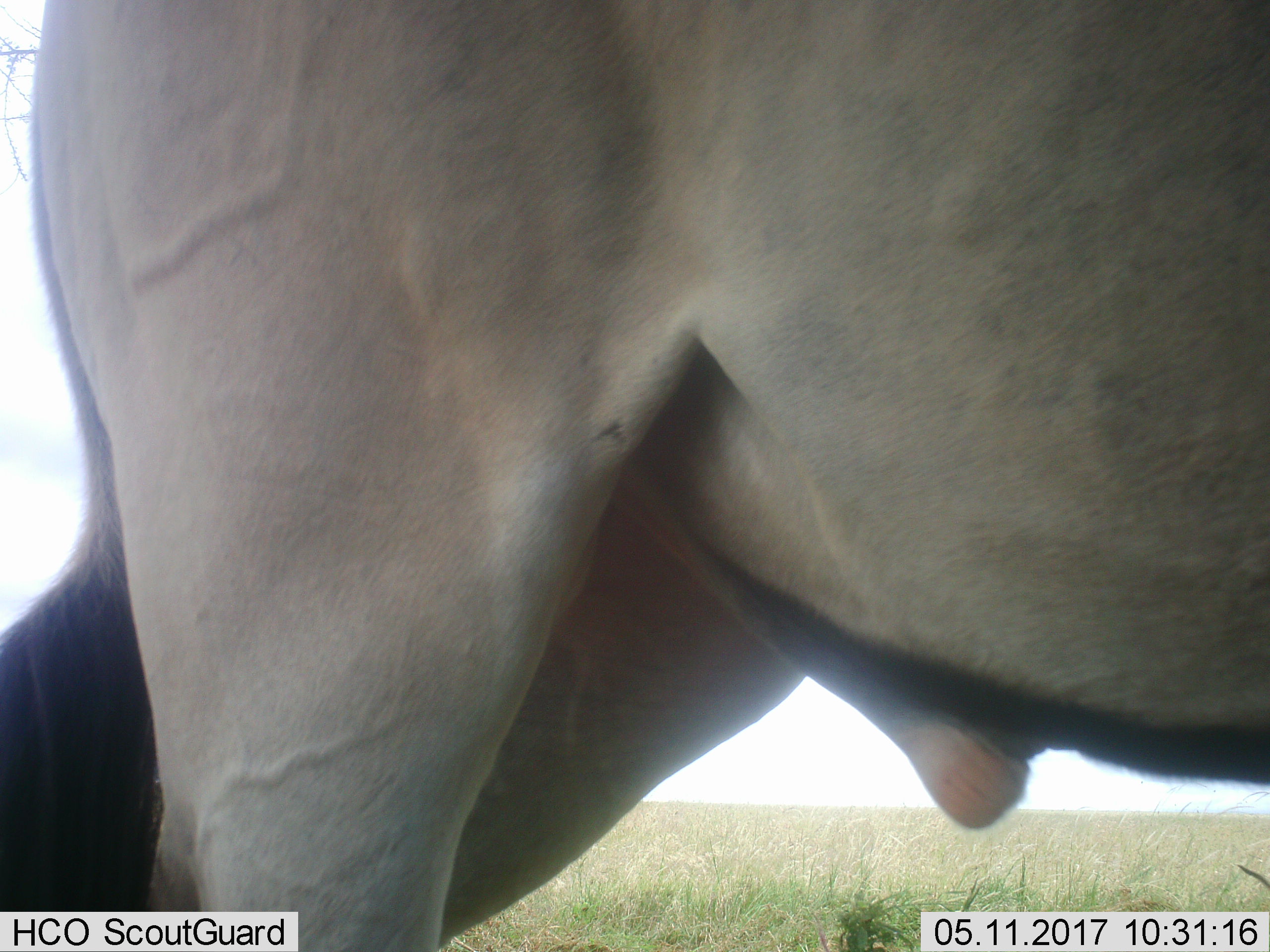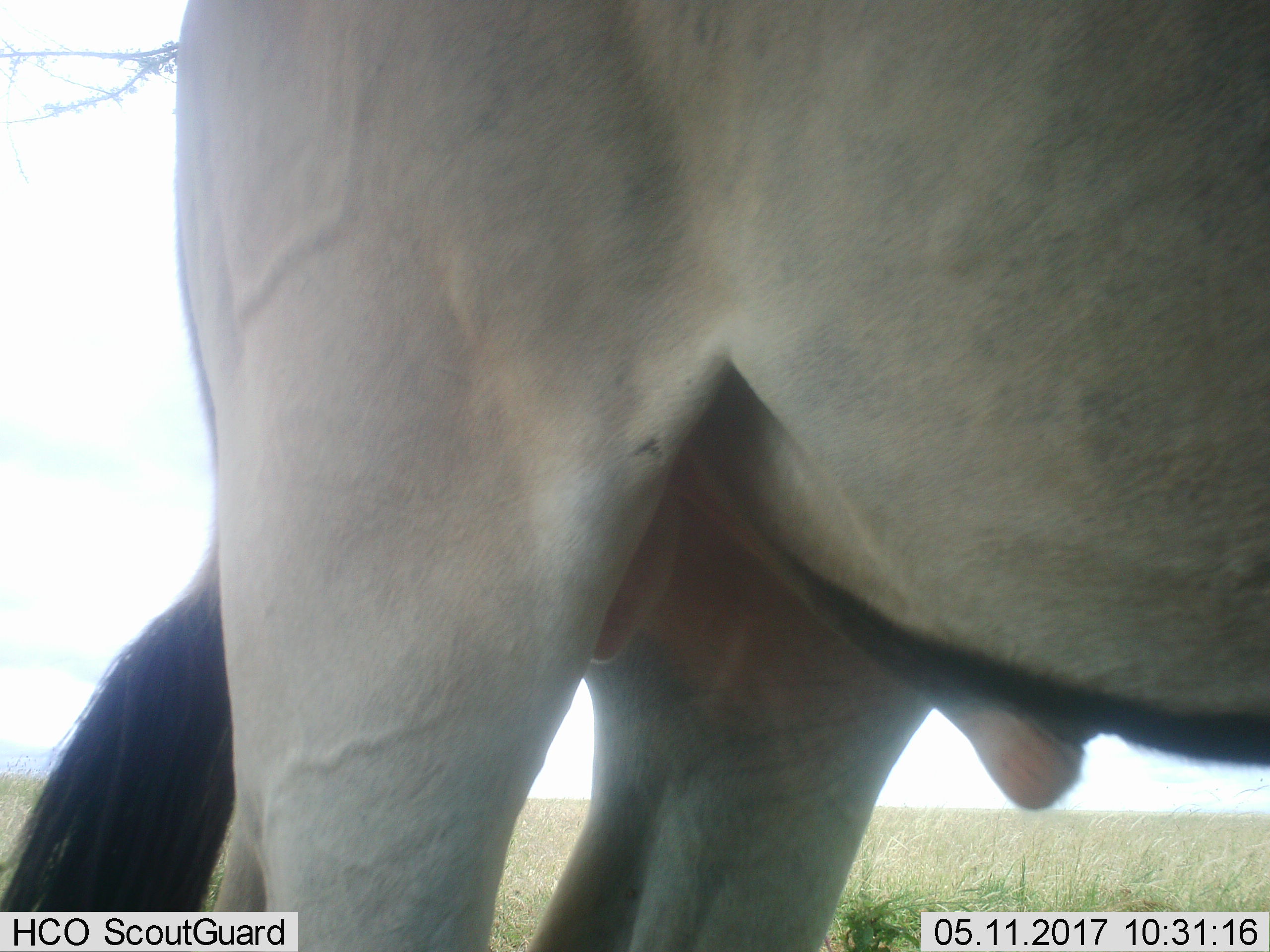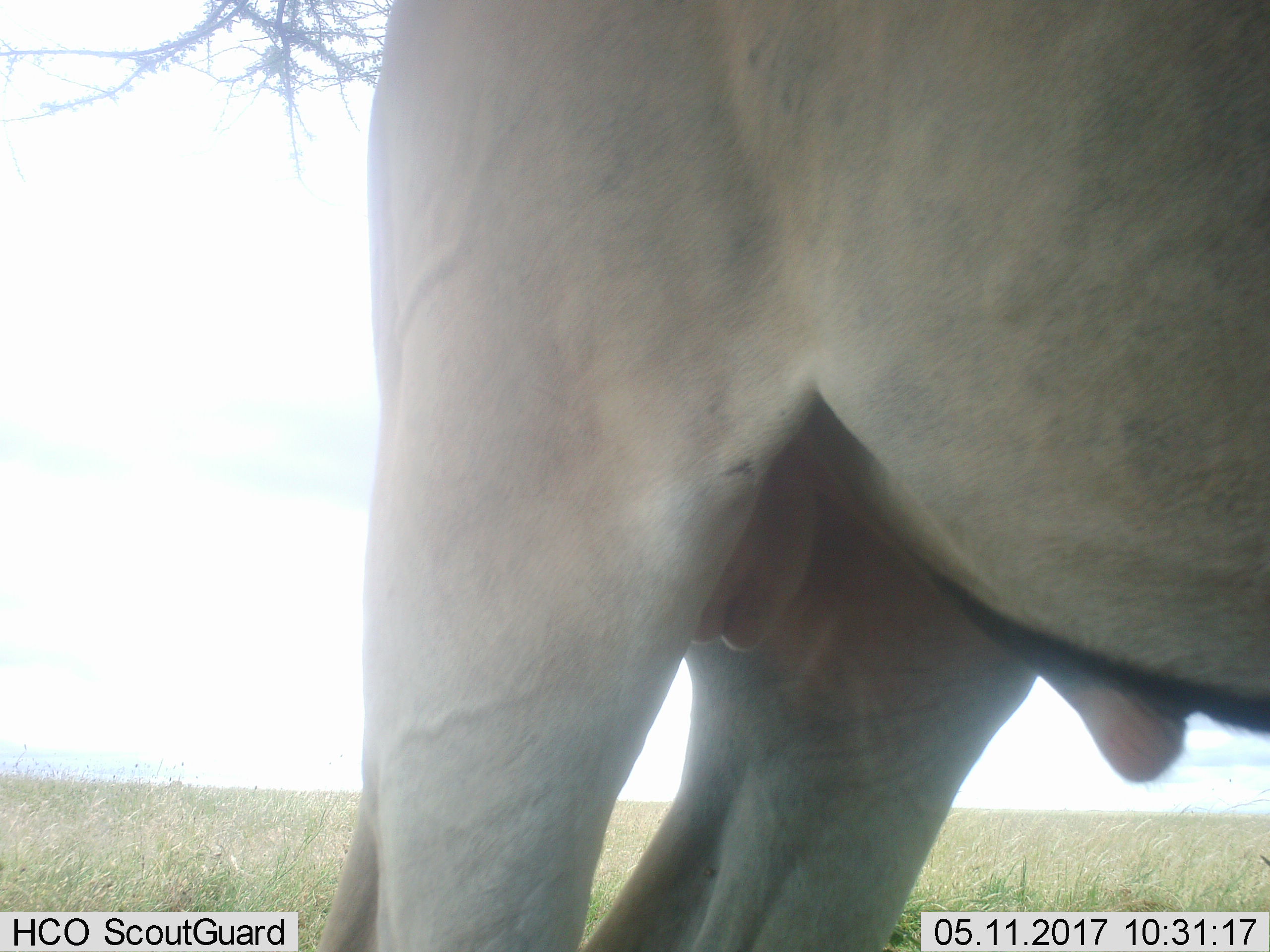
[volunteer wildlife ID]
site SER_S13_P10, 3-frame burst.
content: unidentified animal